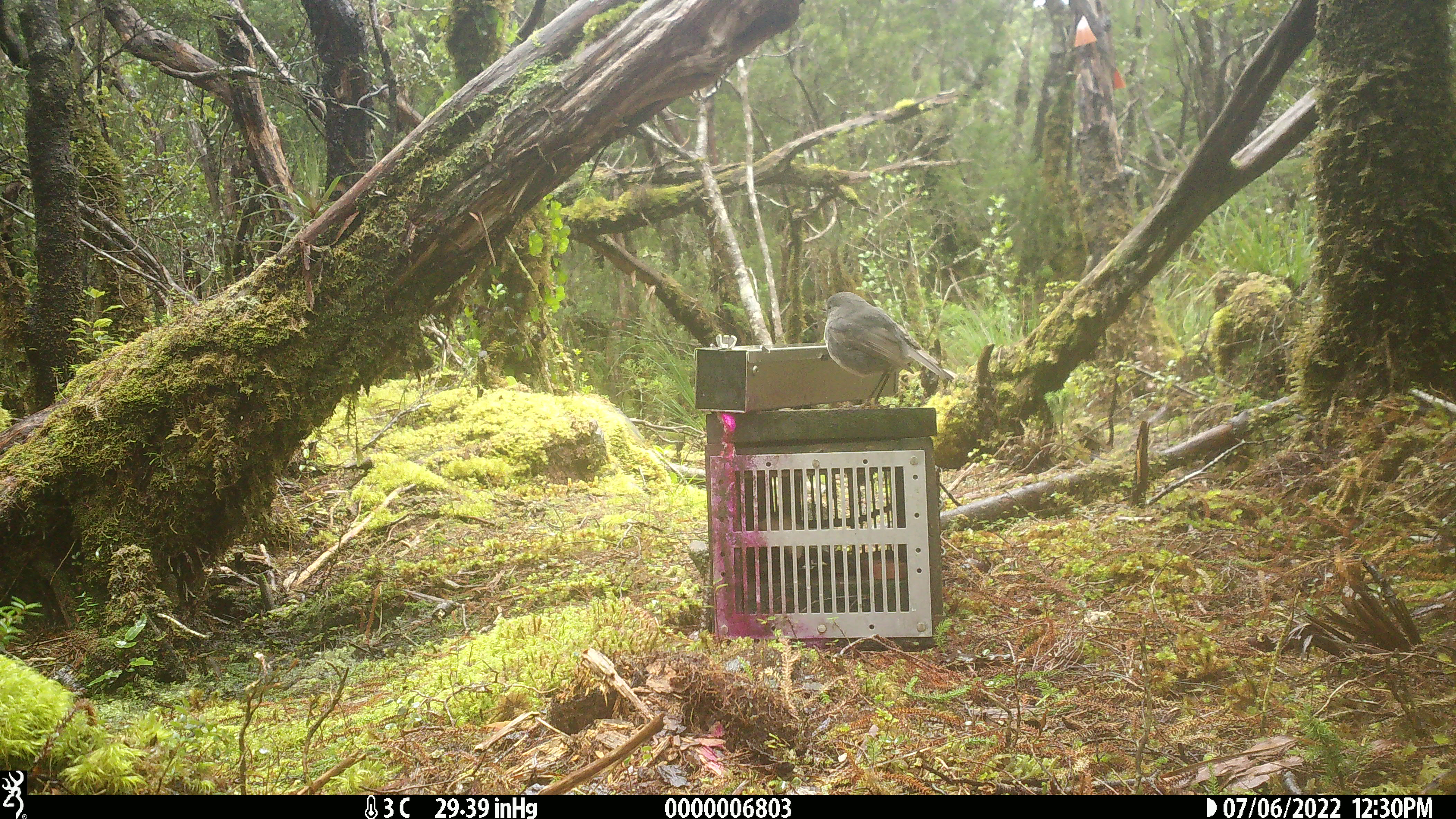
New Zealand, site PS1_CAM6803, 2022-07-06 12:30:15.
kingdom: Animalia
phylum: Chordata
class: Aves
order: Passeriformes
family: Petroicidae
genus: Petroica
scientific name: Petroica australis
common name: new zealand robin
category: robin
Robin (new zealand robin) (Petroica australis).